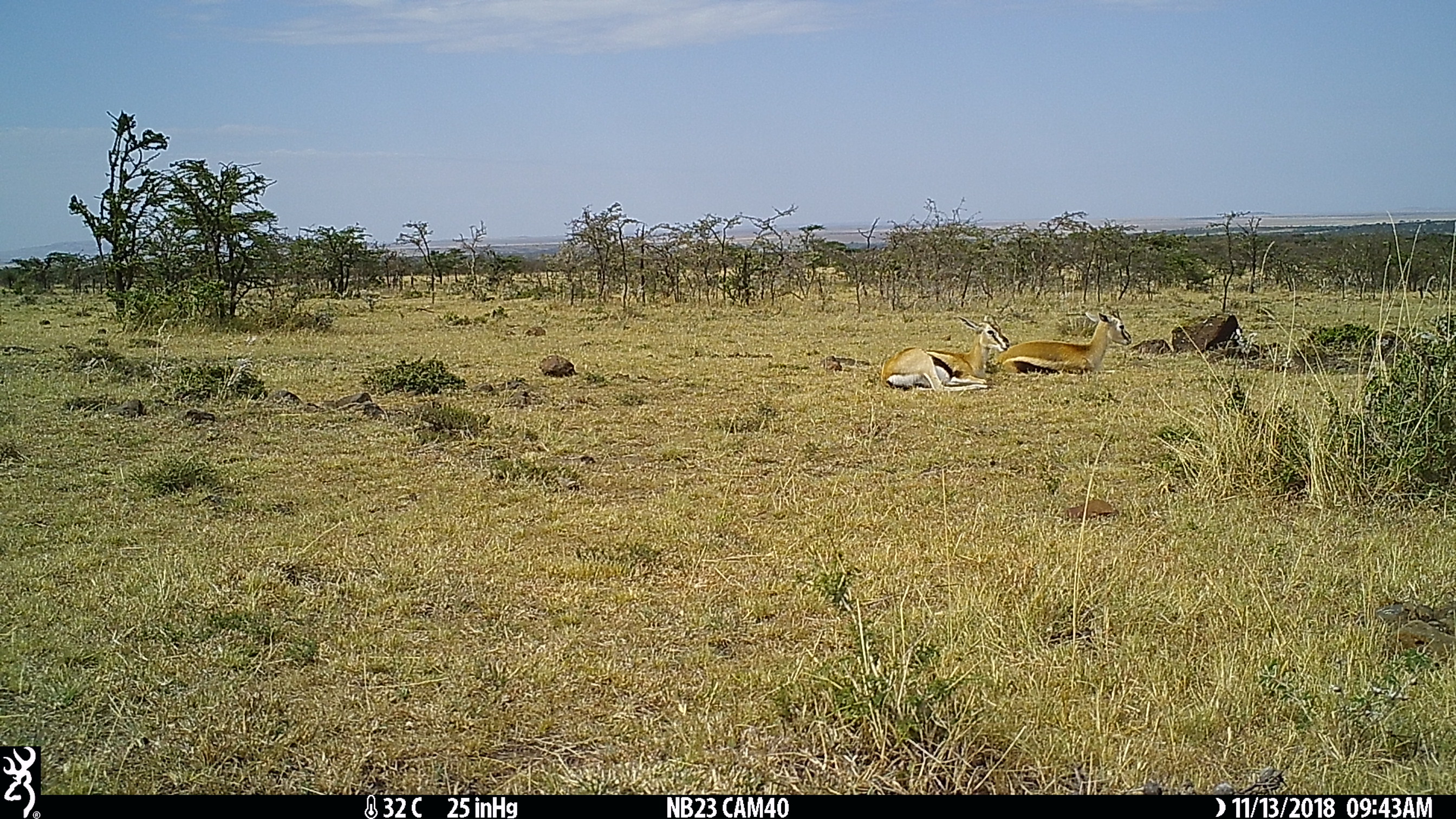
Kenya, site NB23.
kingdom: Animalia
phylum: Chordata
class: Mammalia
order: Artiodactyla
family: Bovidae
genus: Eudorcas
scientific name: Eudorcas thomsonii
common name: thomon's gazelle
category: gazelle thomsons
Gazelle thomsons (thomon's gazelle) (Eudorcas thomsonii).